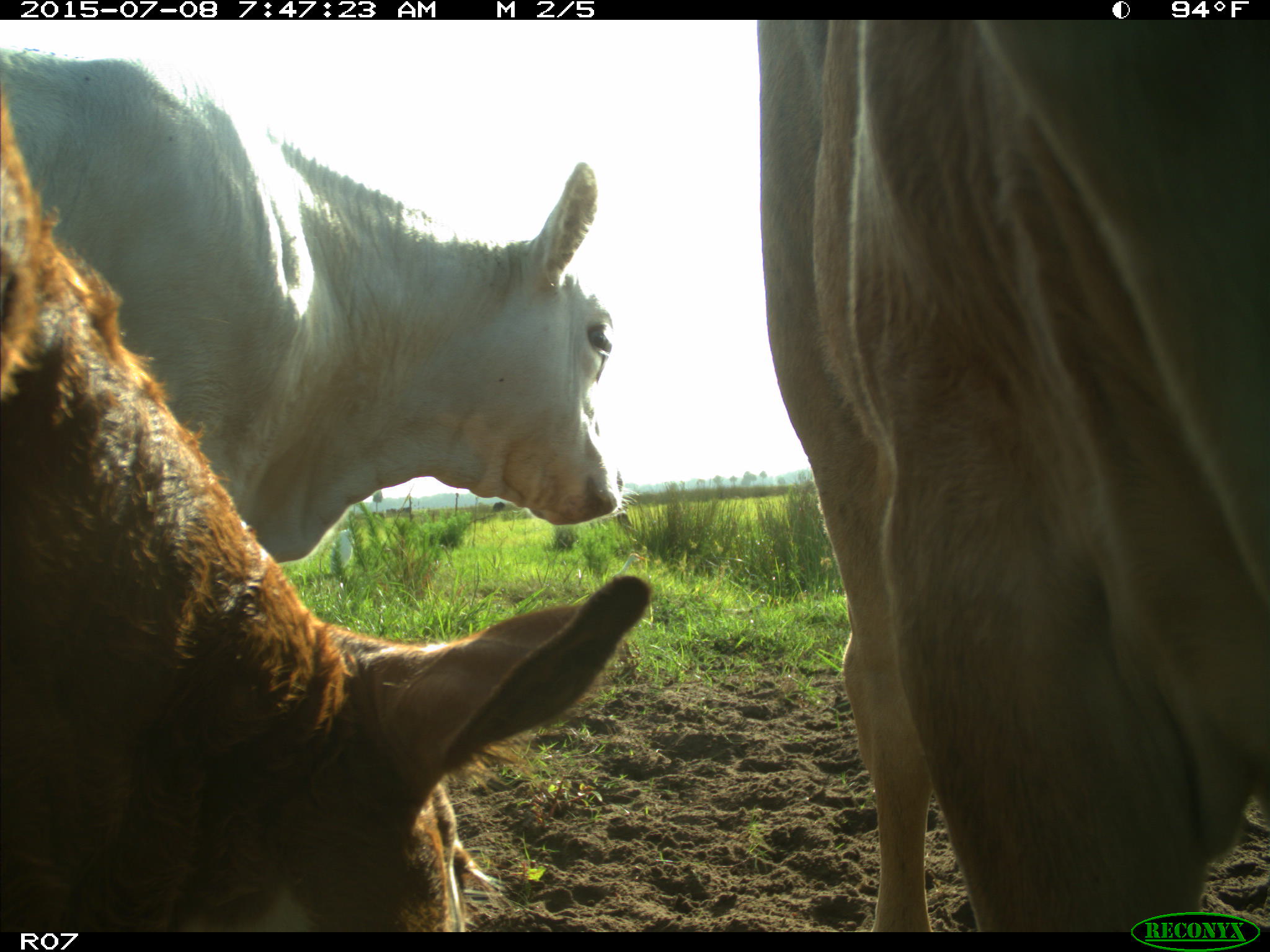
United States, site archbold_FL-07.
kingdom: Animalia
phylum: Chordata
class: Mammalia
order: Artiodactyla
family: Bovidae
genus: Bos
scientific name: Bos taurus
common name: domestic cow